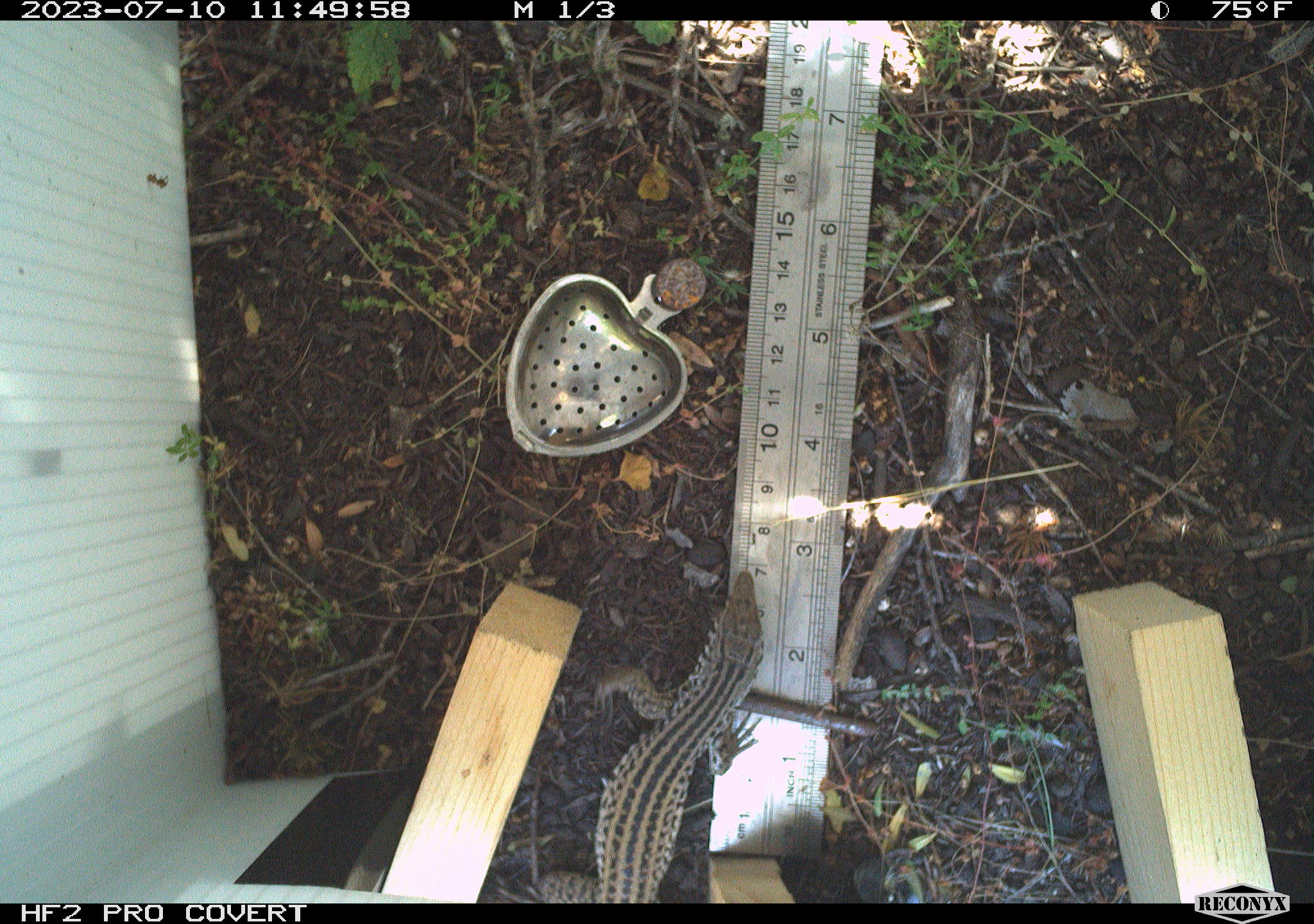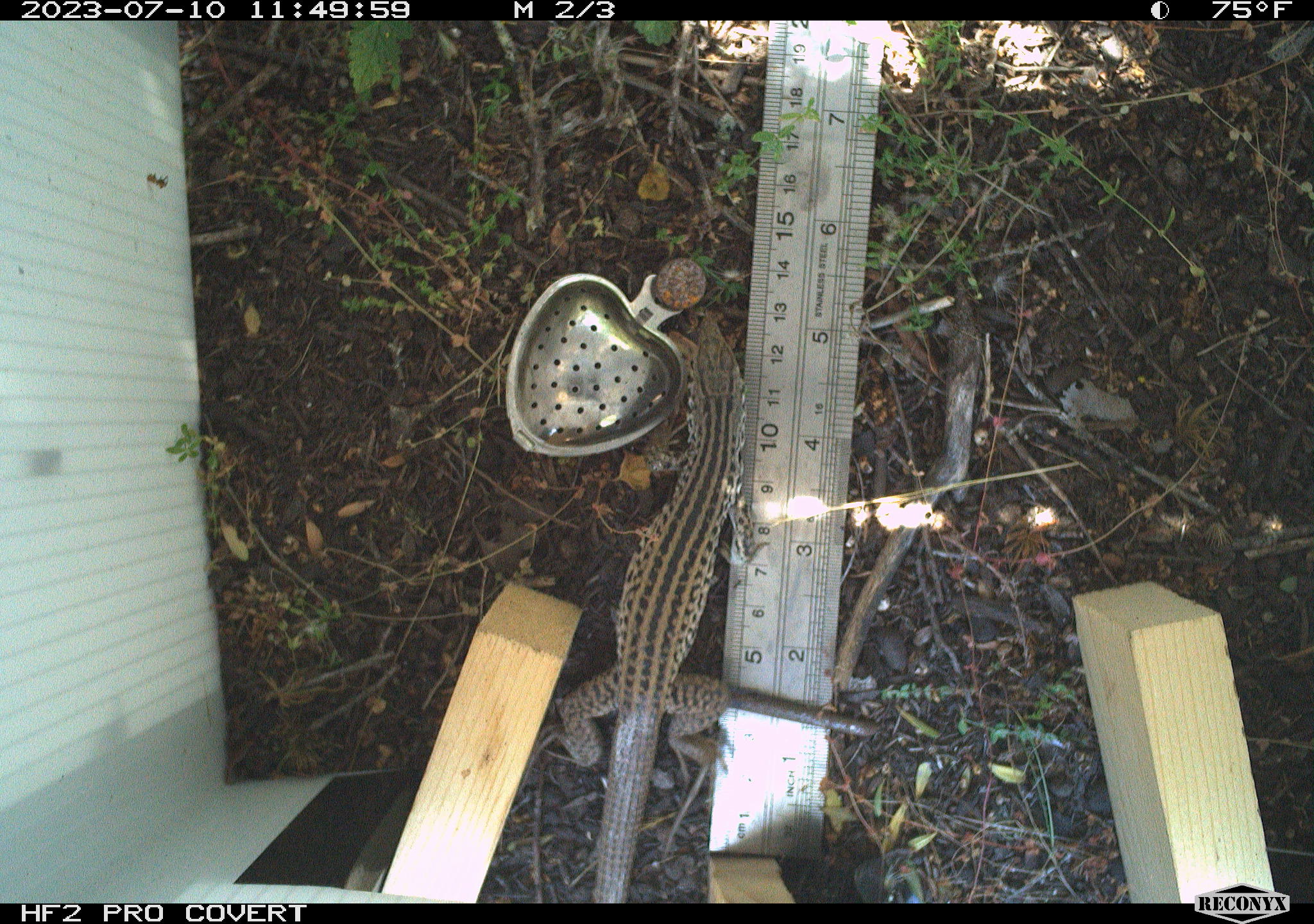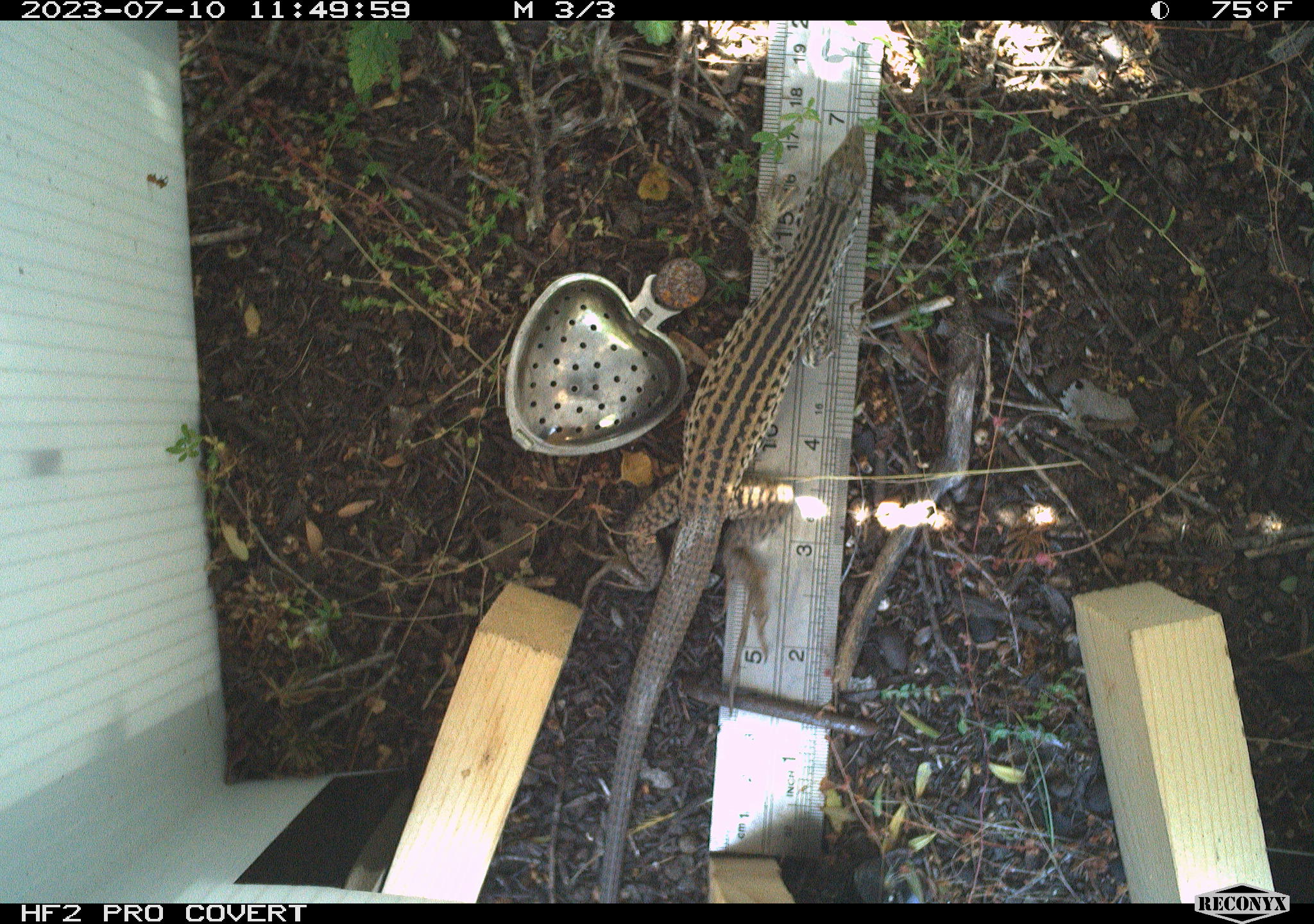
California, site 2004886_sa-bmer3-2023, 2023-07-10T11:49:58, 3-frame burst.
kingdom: Animalia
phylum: Chordata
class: Reptilia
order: Squamata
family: Teiidae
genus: Aspidoscelis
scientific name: Aspidoscelis tigris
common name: western whiptail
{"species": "western whiptail (Aspidoscelis tigris)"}